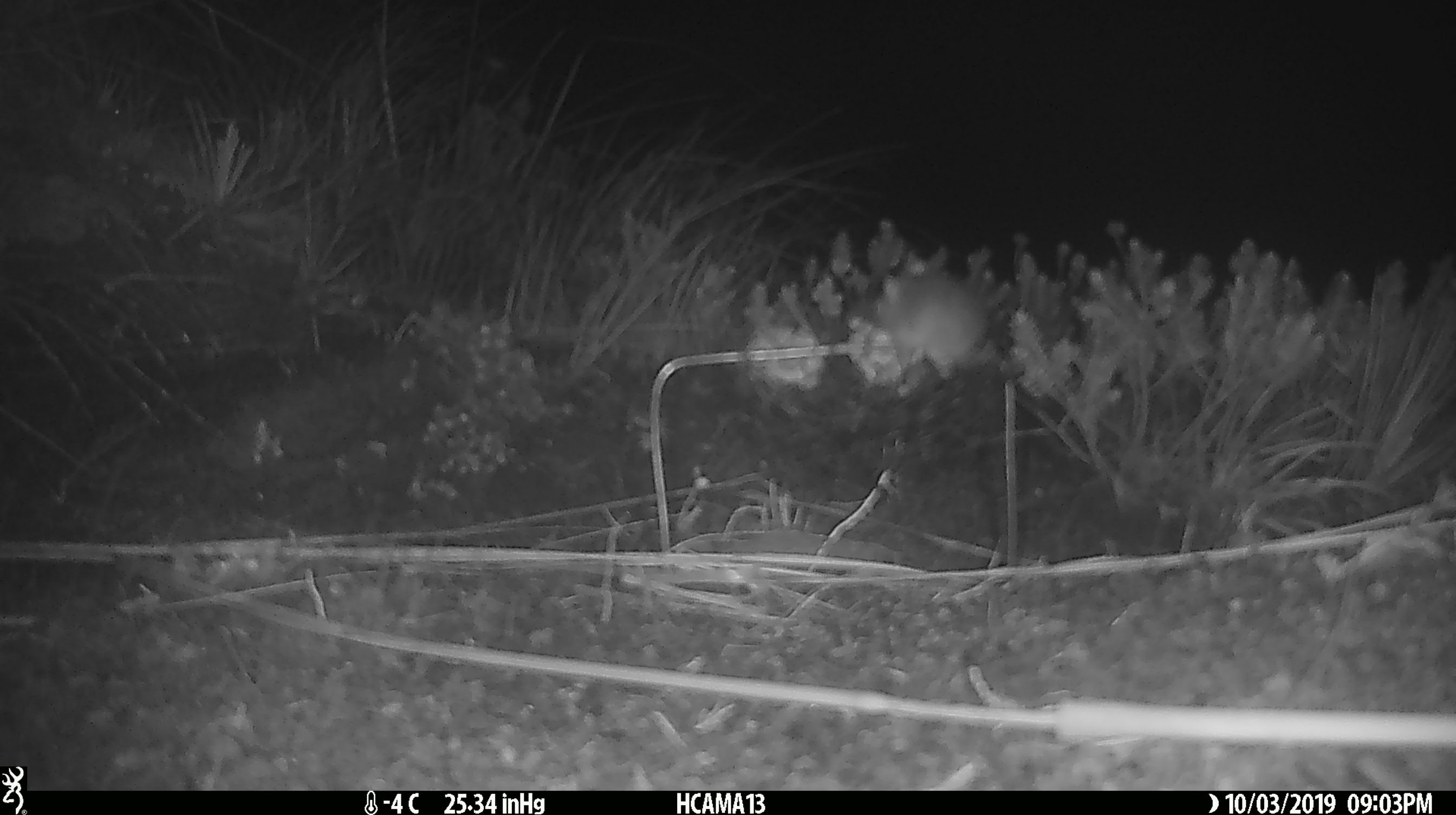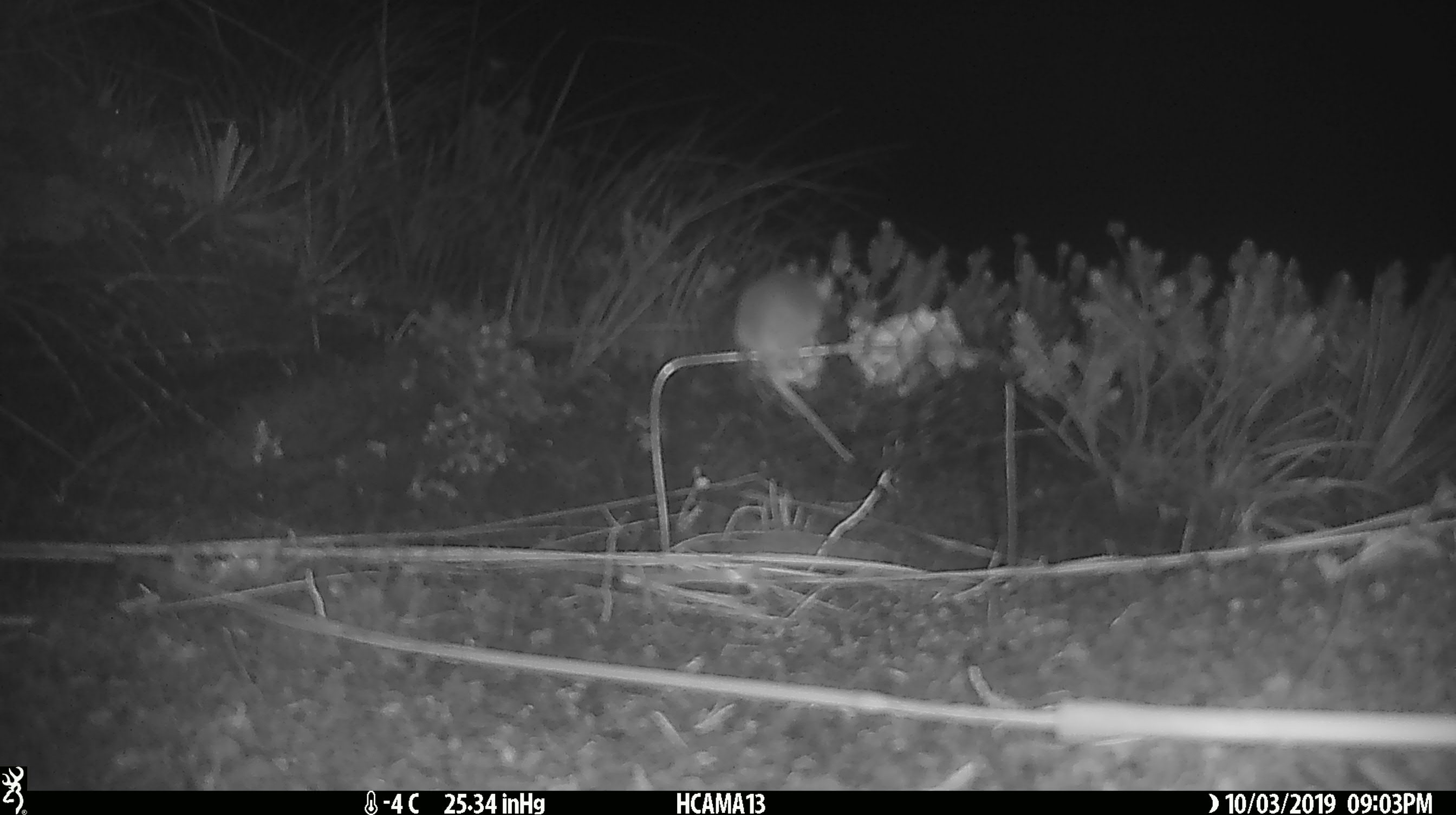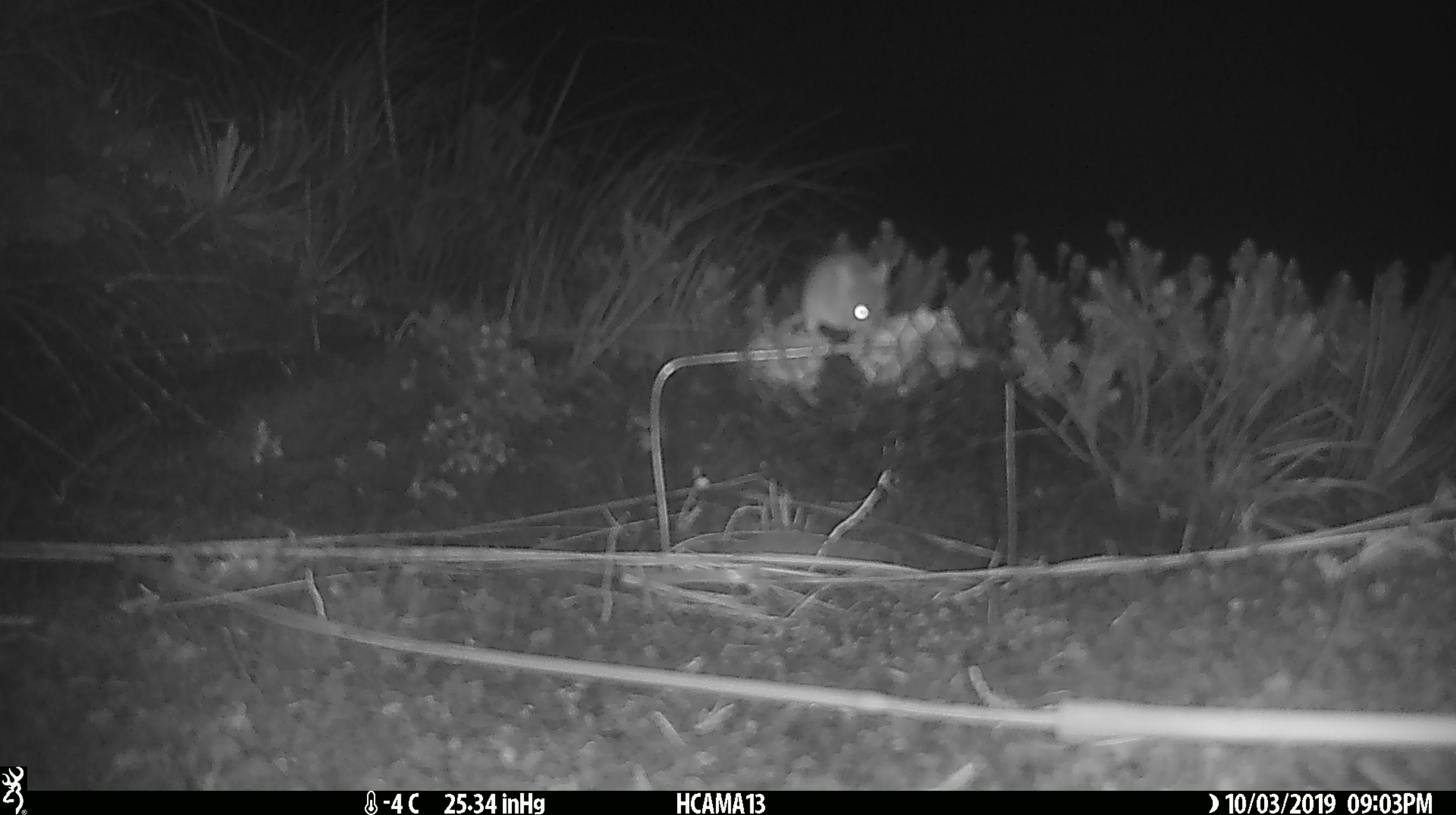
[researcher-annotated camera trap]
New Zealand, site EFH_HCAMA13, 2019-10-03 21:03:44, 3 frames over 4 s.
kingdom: Animalia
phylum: Chordata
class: Mammalia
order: Rodentia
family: Muridae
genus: Mus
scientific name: Mus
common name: mouse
Mouse (Mus).